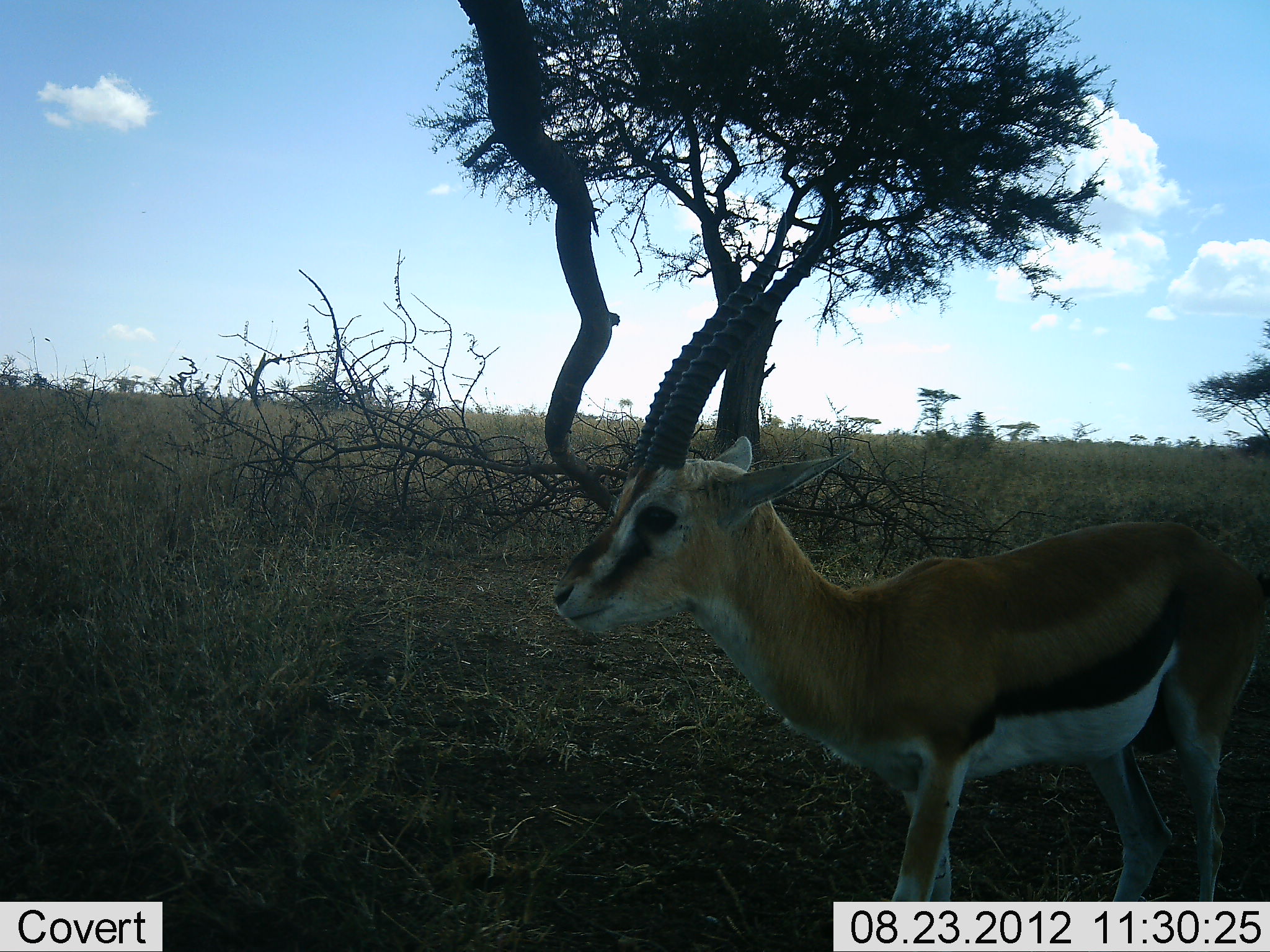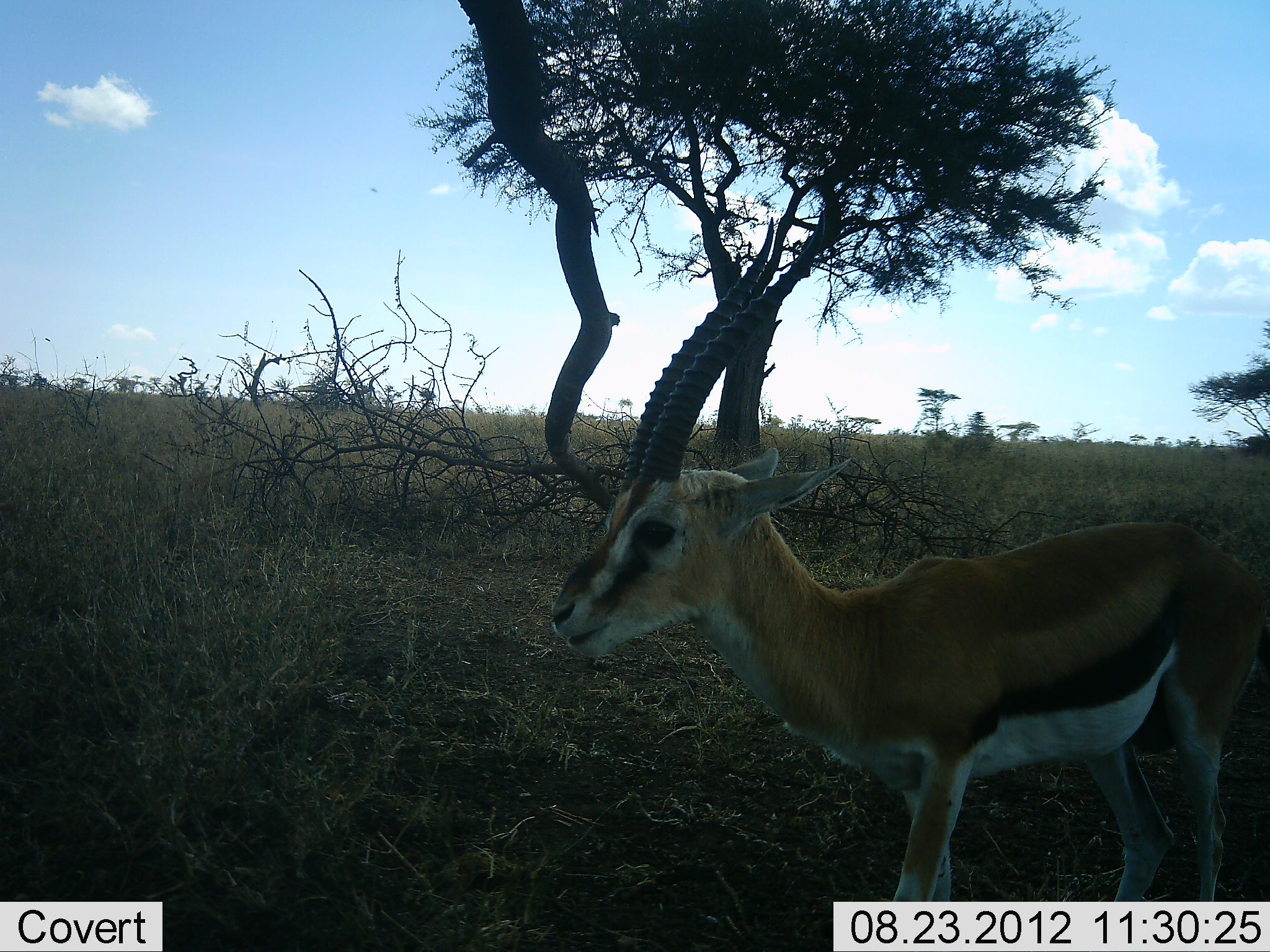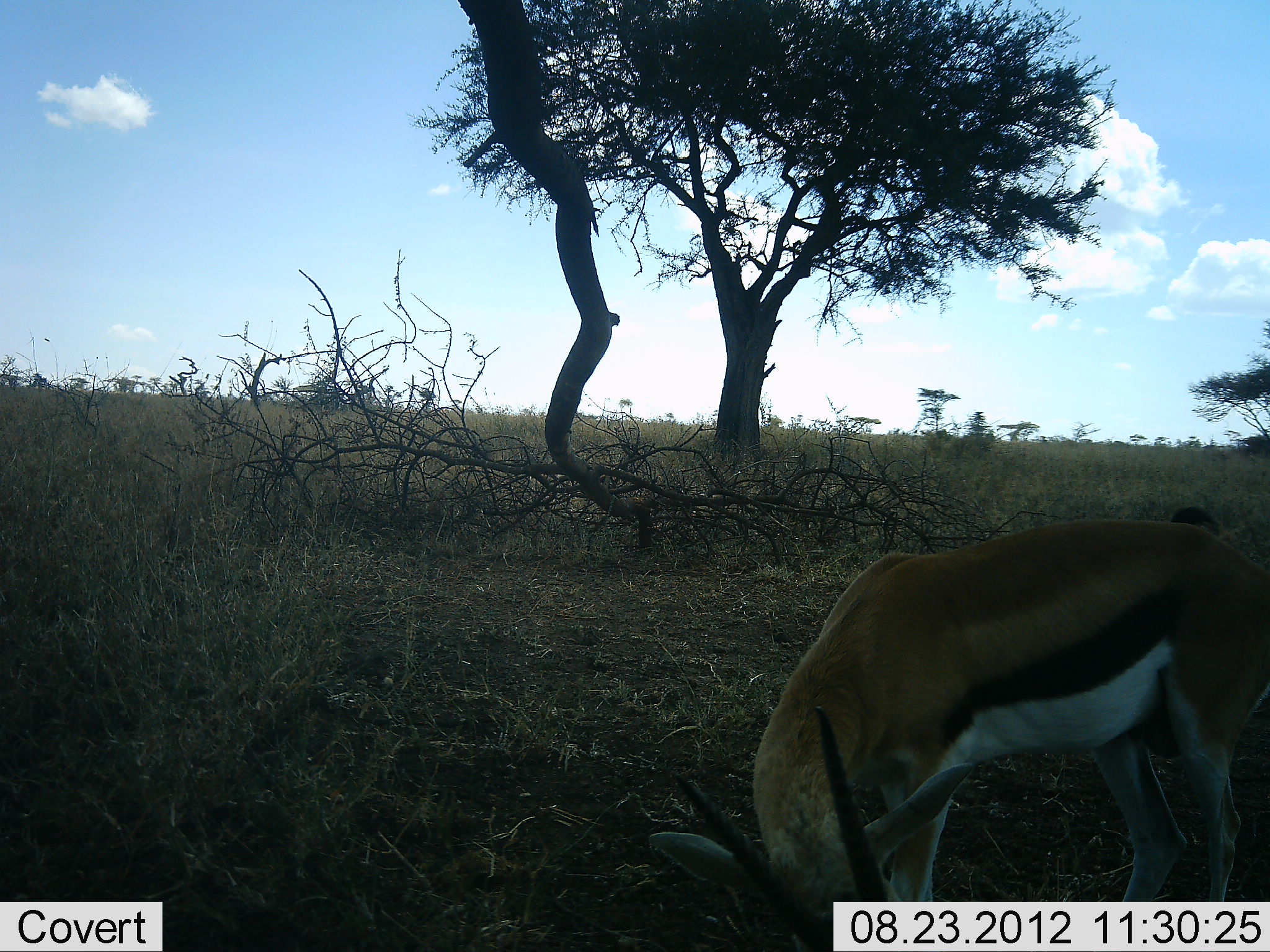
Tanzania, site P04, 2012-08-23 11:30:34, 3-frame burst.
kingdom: Animalia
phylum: Chordata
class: Mammalia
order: Artiodactyla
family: Bovidae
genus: Eudorcas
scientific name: Eudorcas thomsonii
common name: thomson's gazelle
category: gazellethomsons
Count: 1.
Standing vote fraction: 90%.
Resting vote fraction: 0%.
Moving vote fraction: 10%.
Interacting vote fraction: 0%.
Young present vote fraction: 0%.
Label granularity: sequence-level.